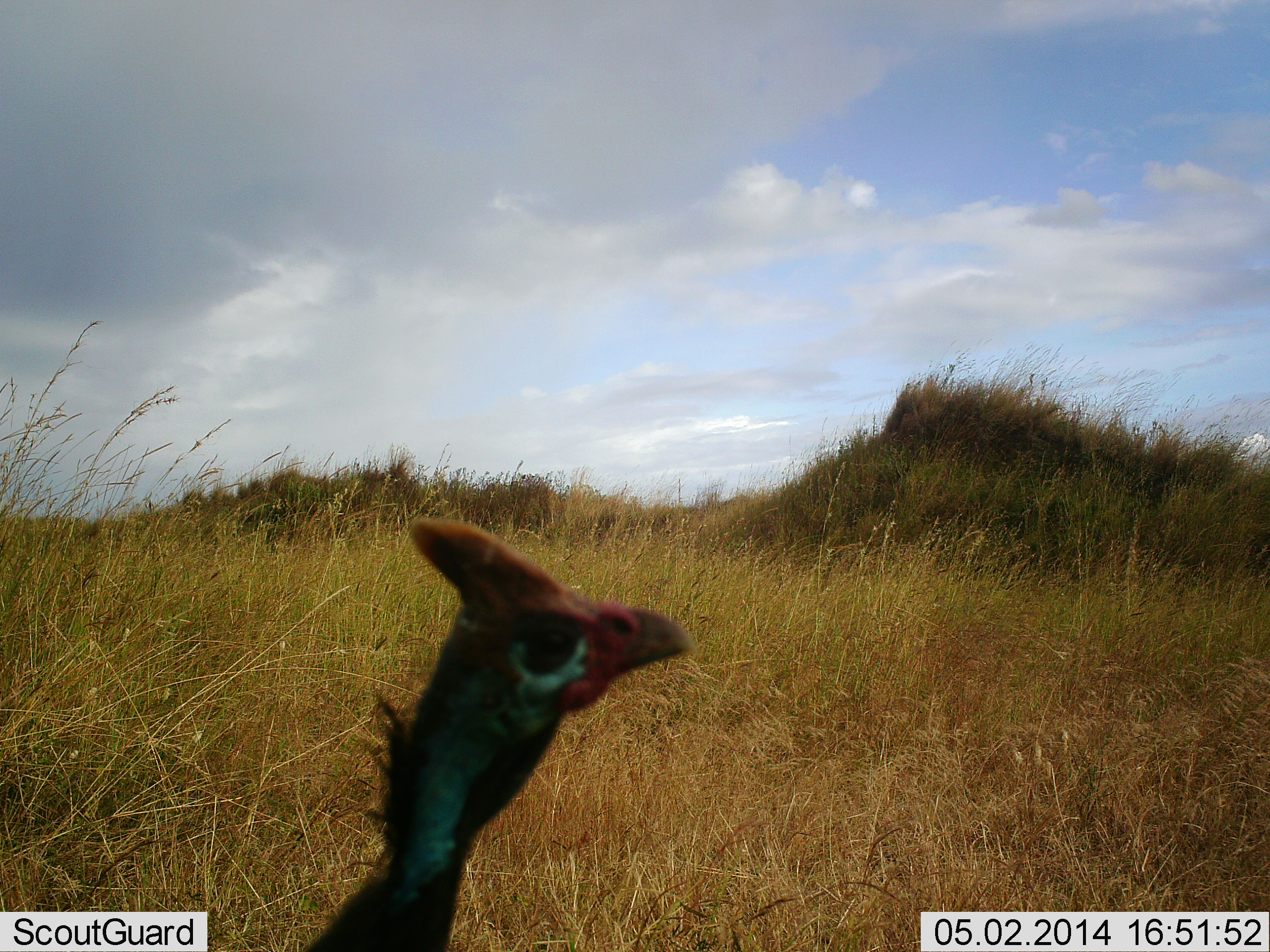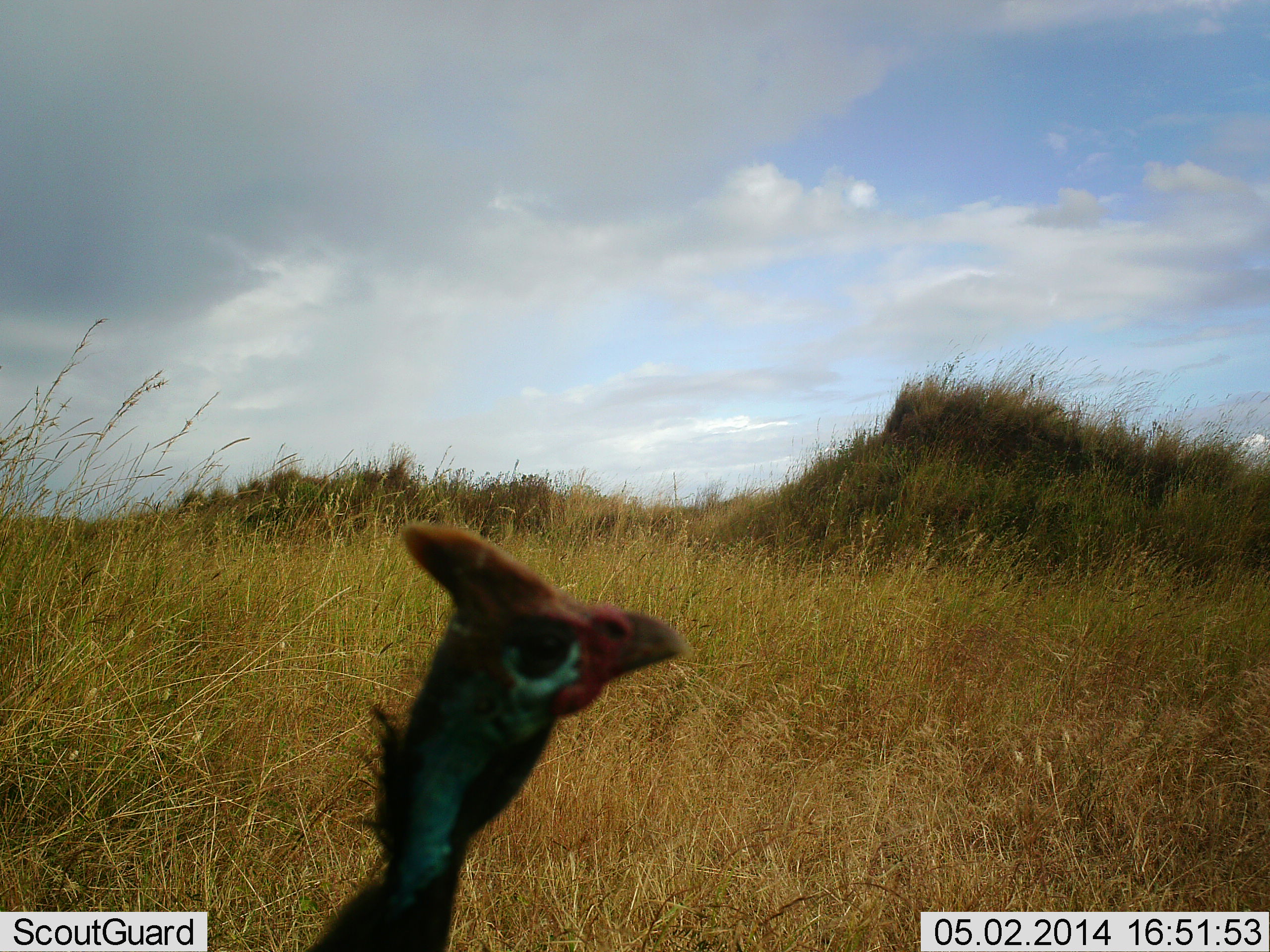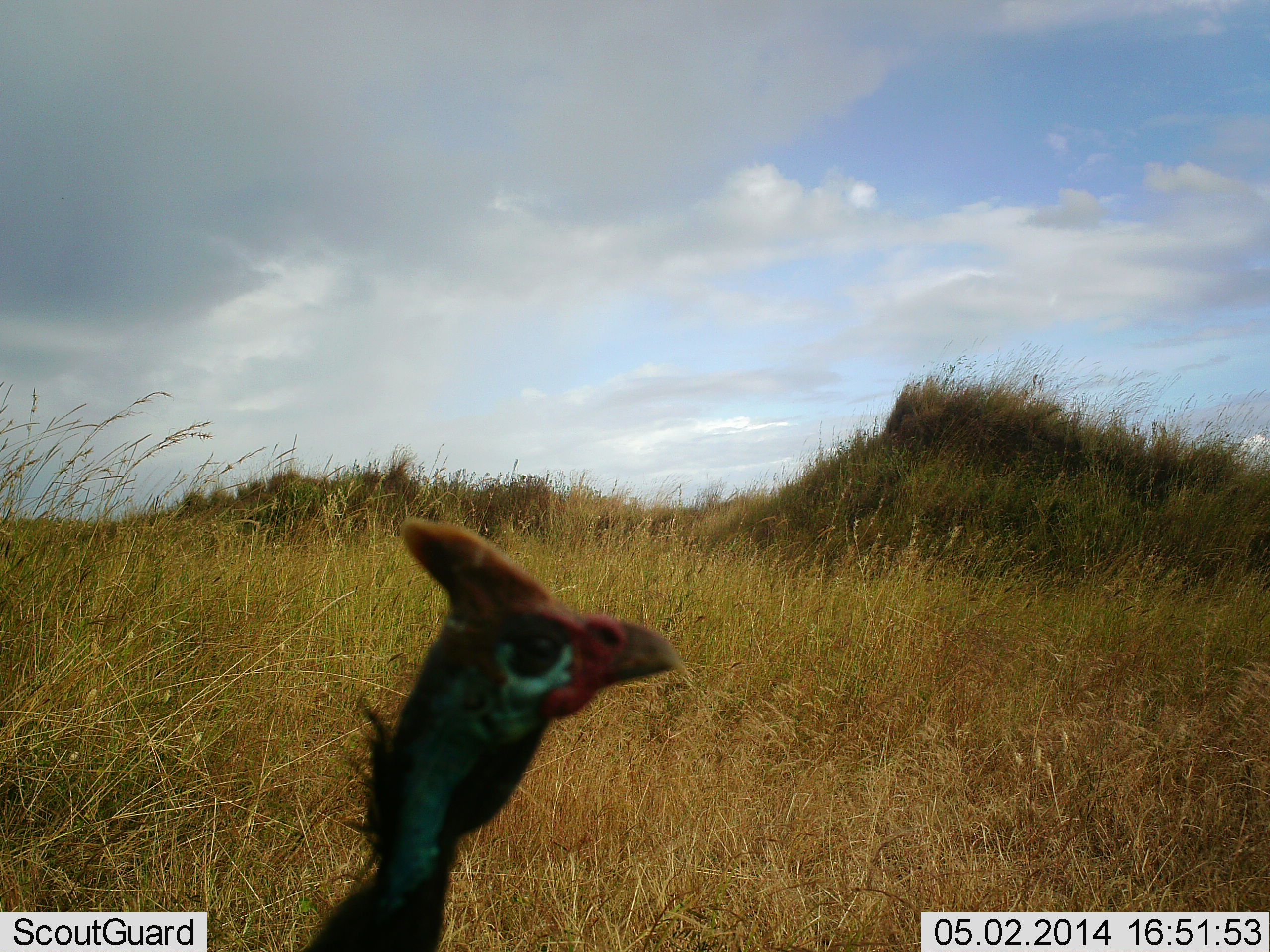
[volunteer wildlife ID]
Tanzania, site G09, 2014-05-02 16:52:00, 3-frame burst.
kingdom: Animalia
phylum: Chordata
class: Aves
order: Galliformes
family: Numididae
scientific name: Numididae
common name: guinea fowl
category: guineafowl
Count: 1.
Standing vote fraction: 100%.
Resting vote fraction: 0%.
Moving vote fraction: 0%.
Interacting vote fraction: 0%.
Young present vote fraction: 0%.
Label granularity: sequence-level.